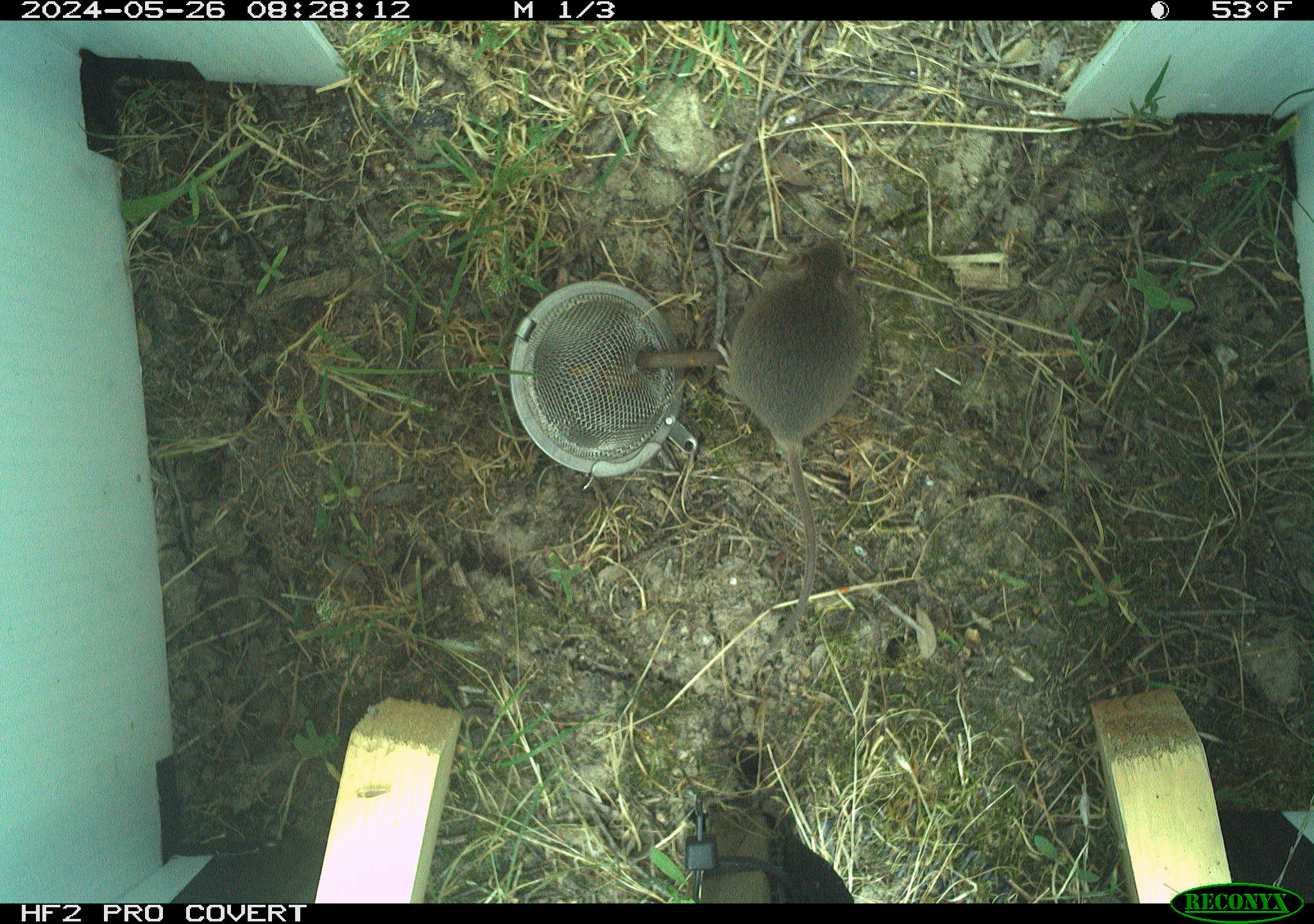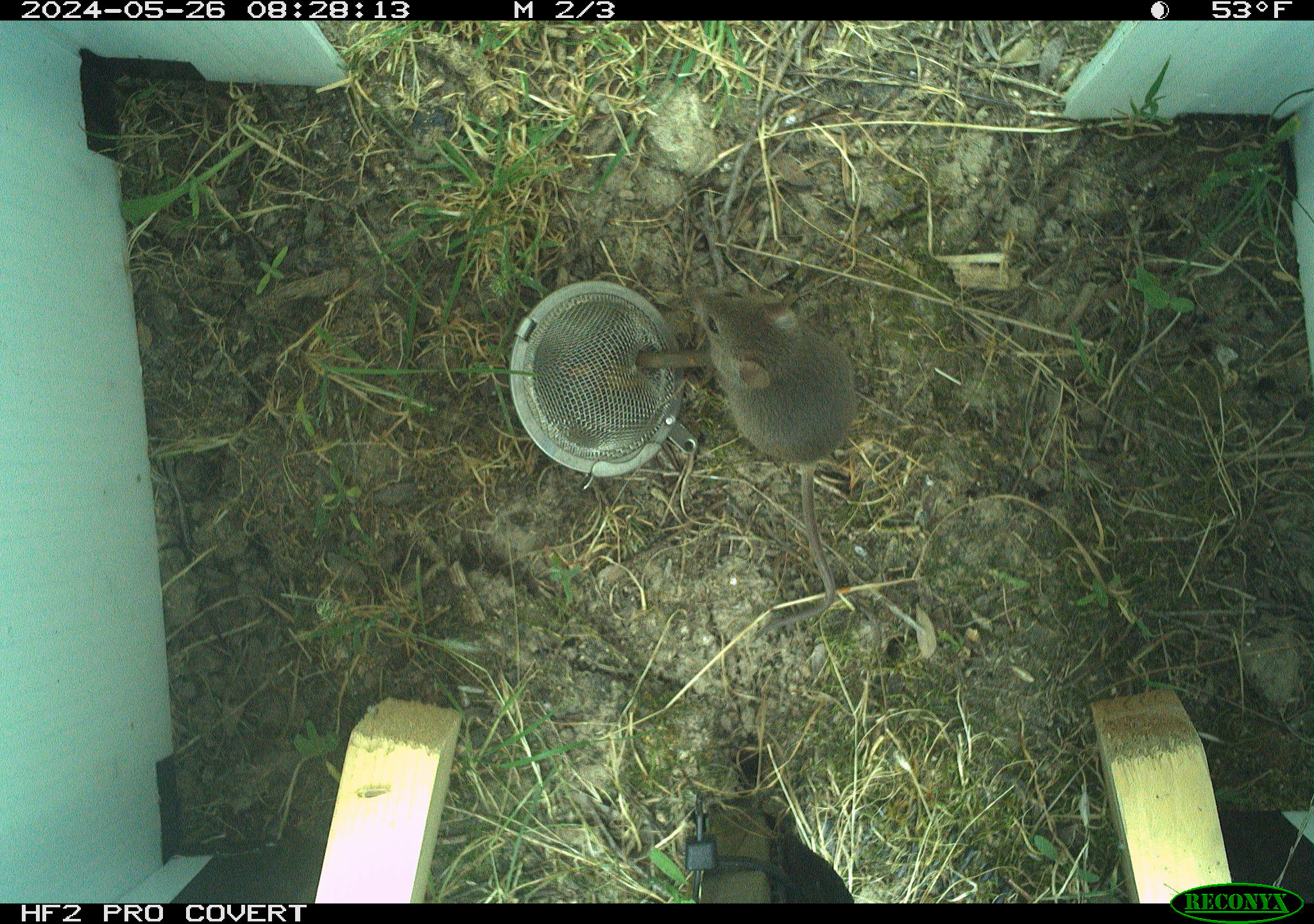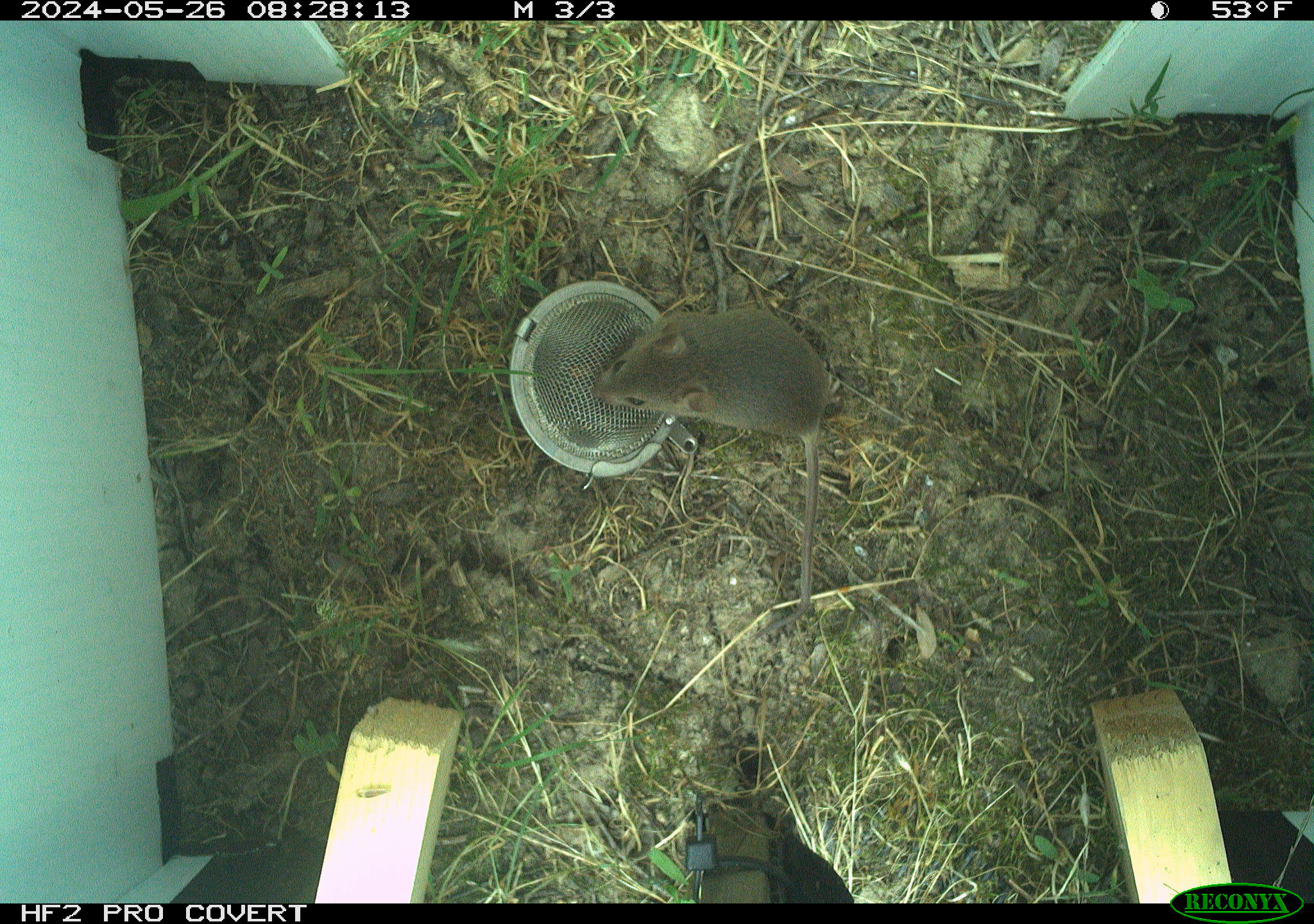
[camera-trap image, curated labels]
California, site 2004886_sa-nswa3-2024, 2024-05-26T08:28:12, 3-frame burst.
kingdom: Animalia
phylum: Chordata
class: Mammalia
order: Rodentia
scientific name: Rodentia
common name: rodent